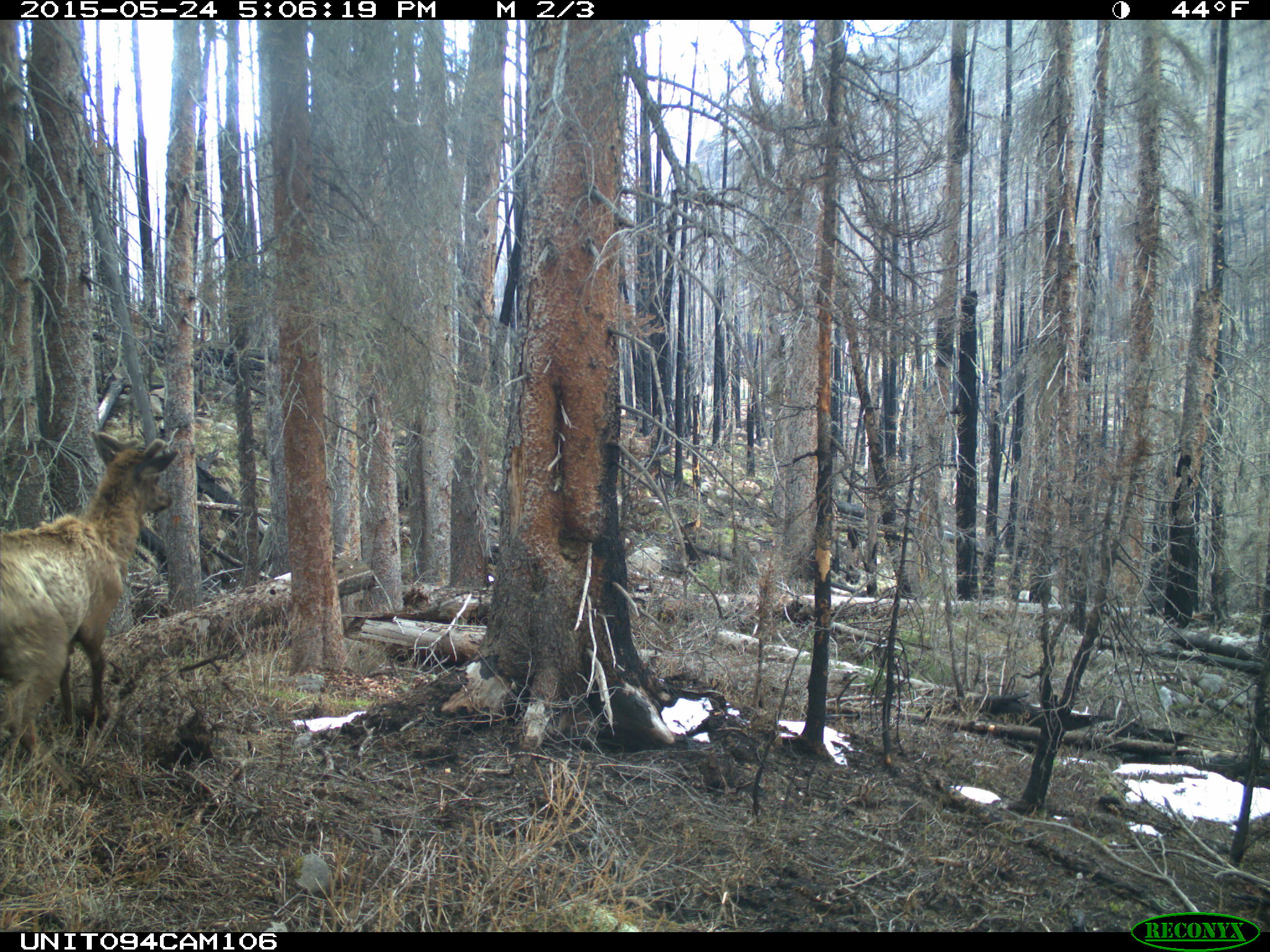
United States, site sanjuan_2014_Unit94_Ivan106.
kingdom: Animalia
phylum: Chordata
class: Mammalia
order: Artiodactyla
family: Cervidae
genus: Cervus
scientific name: Cervus elaphus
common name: red deer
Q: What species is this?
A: Cervus elaphus (red deer).